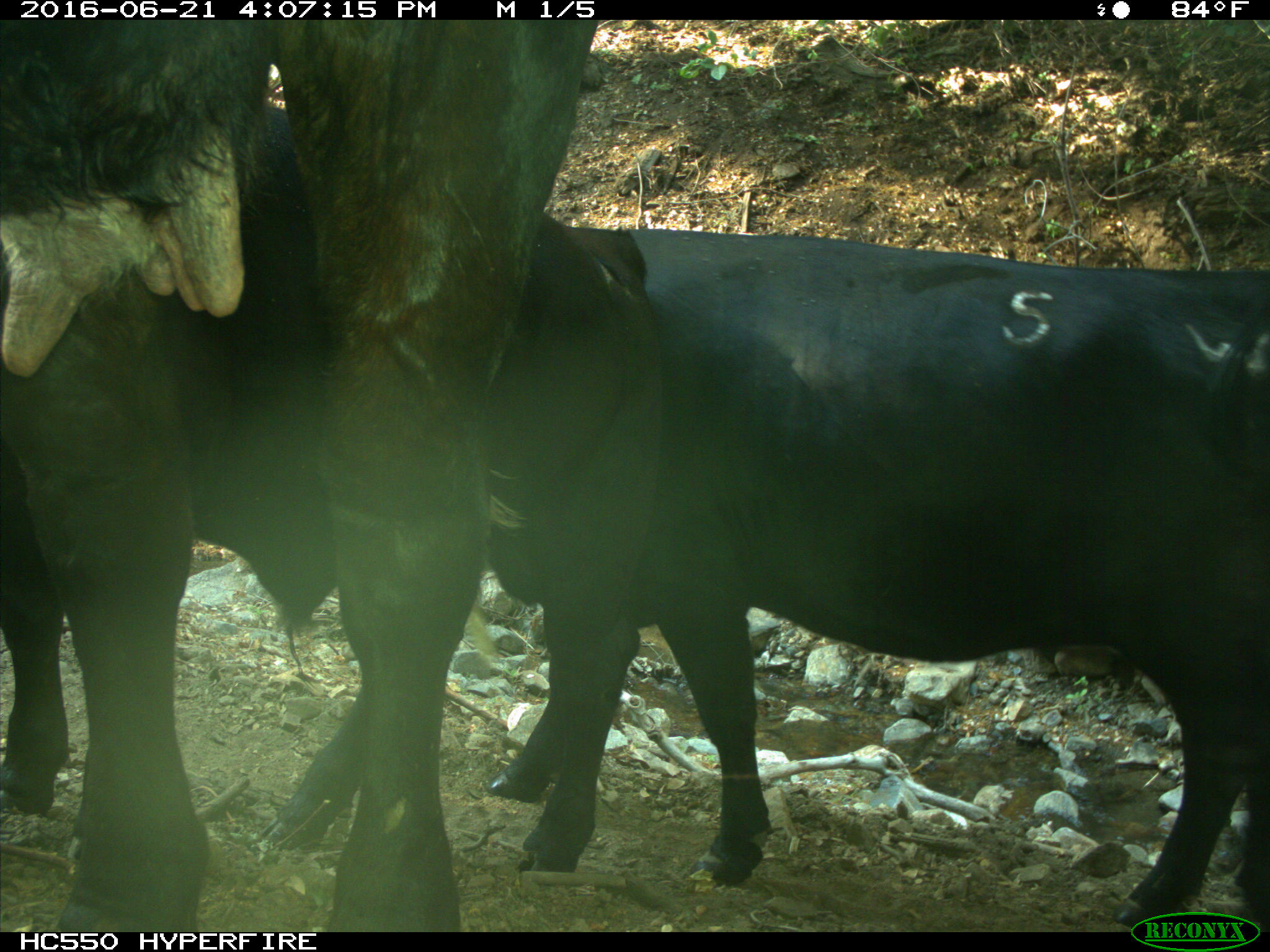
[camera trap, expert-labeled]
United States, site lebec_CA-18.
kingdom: Animalia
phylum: Chordata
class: Mammalia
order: Artiodactyla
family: Bovidae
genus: Bos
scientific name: Bos taurus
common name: domestic cow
Bos taurus (domestic cow).